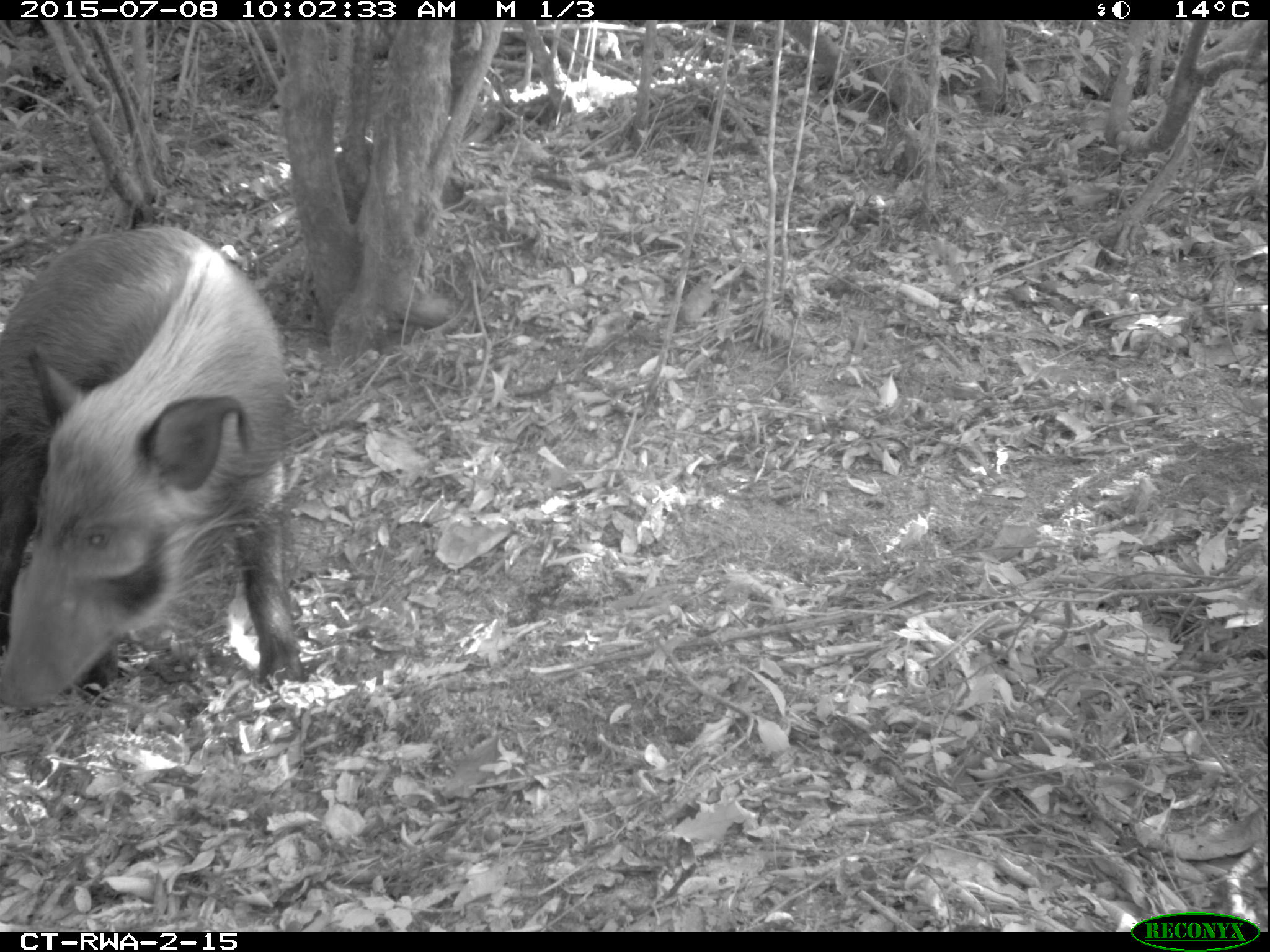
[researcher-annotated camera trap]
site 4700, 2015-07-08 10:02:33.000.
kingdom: Animalia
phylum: Chordata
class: Mammalia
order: Artiodactyla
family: Suidae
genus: Potamochoerus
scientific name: Potamochoerus larvatus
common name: bushpig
Potamochoerus larvatus (bushpig), count 1.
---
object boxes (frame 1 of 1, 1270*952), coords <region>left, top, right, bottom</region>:
potamochoerus larvatus: <region>0, 216, 308, 717</region>